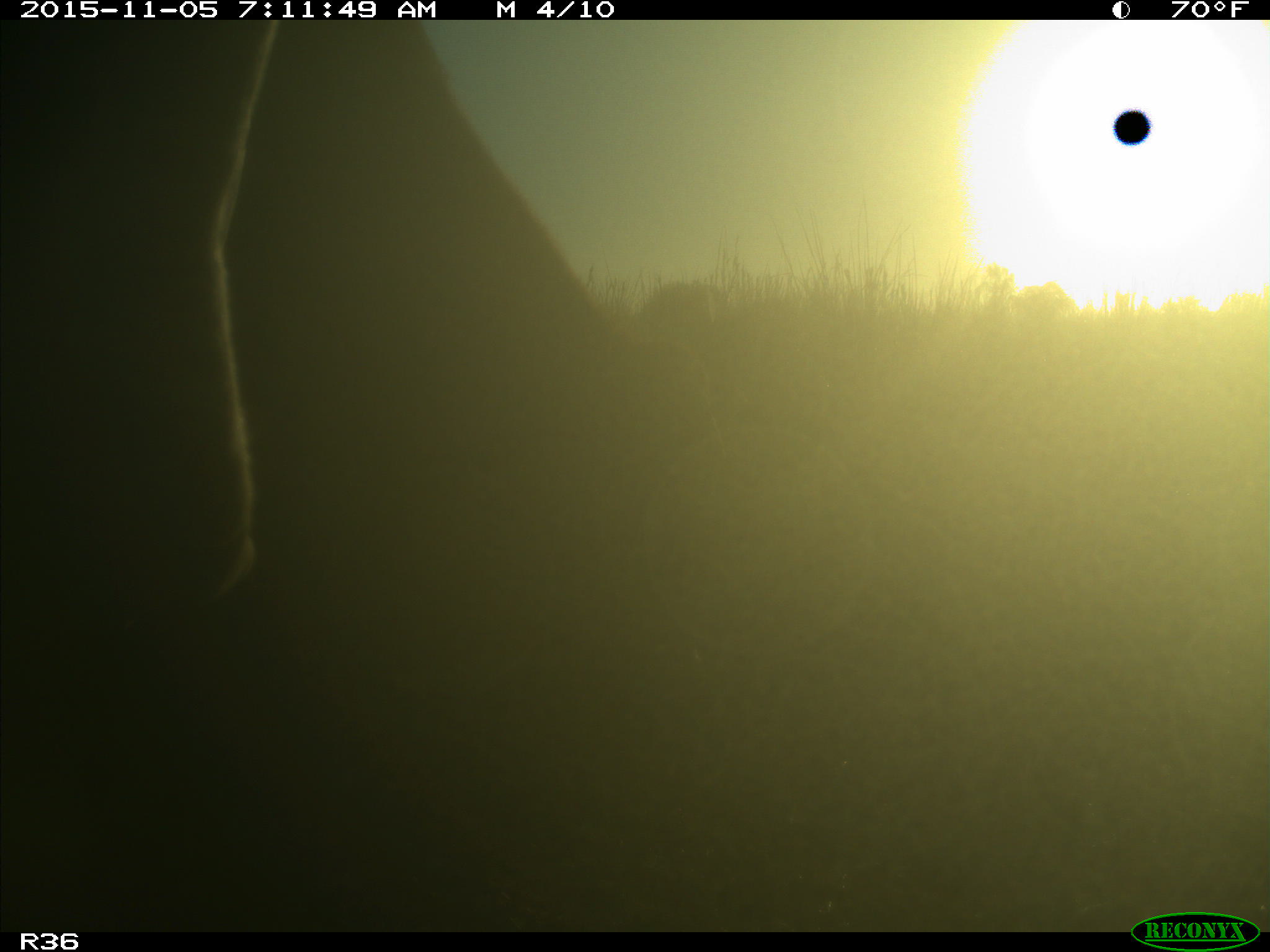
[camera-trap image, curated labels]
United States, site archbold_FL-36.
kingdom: Animalia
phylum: Chordata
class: Mammalia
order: Artiodactyla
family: Bovidae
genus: Bos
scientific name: Bos taurus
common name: domestic cow